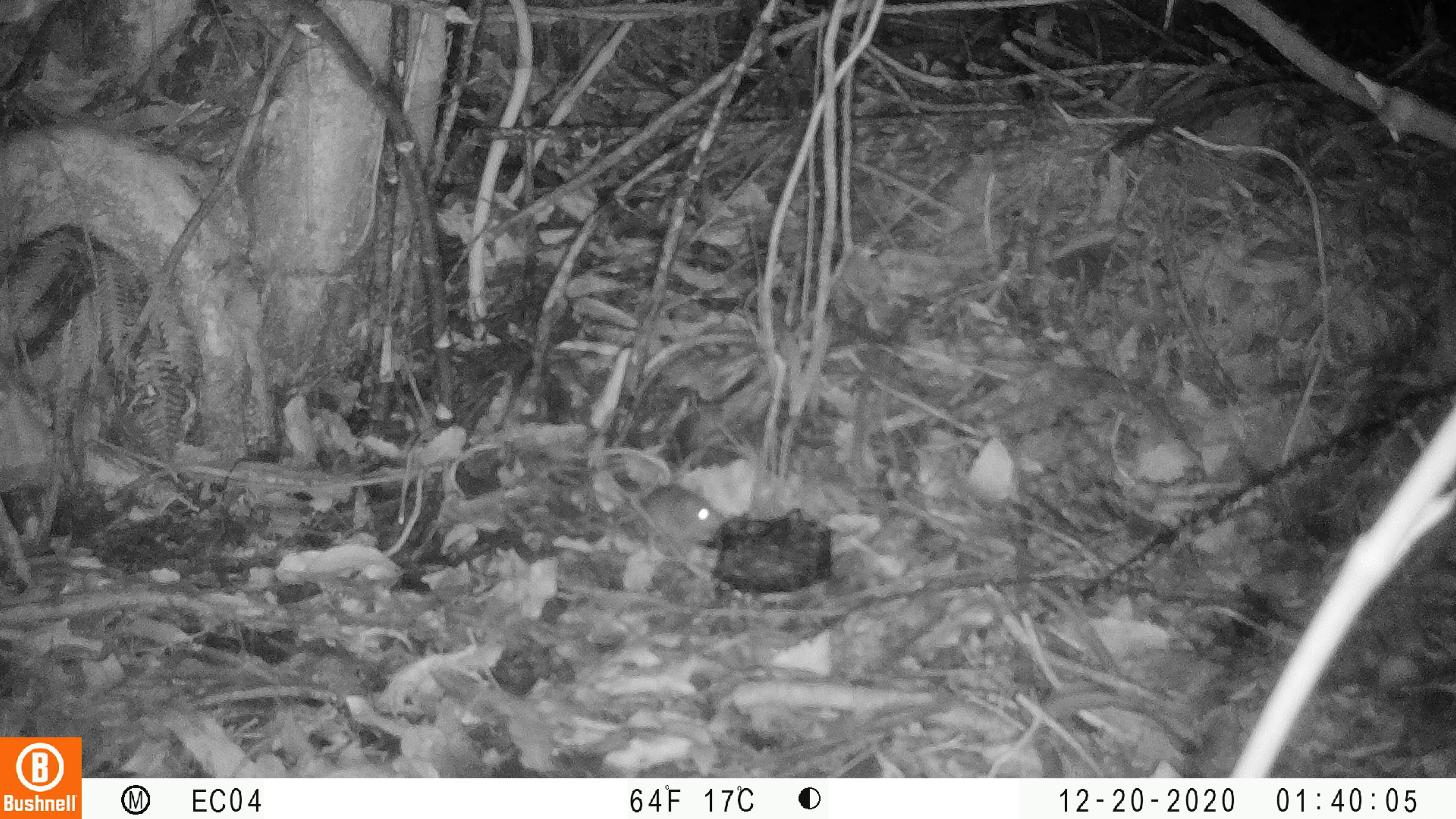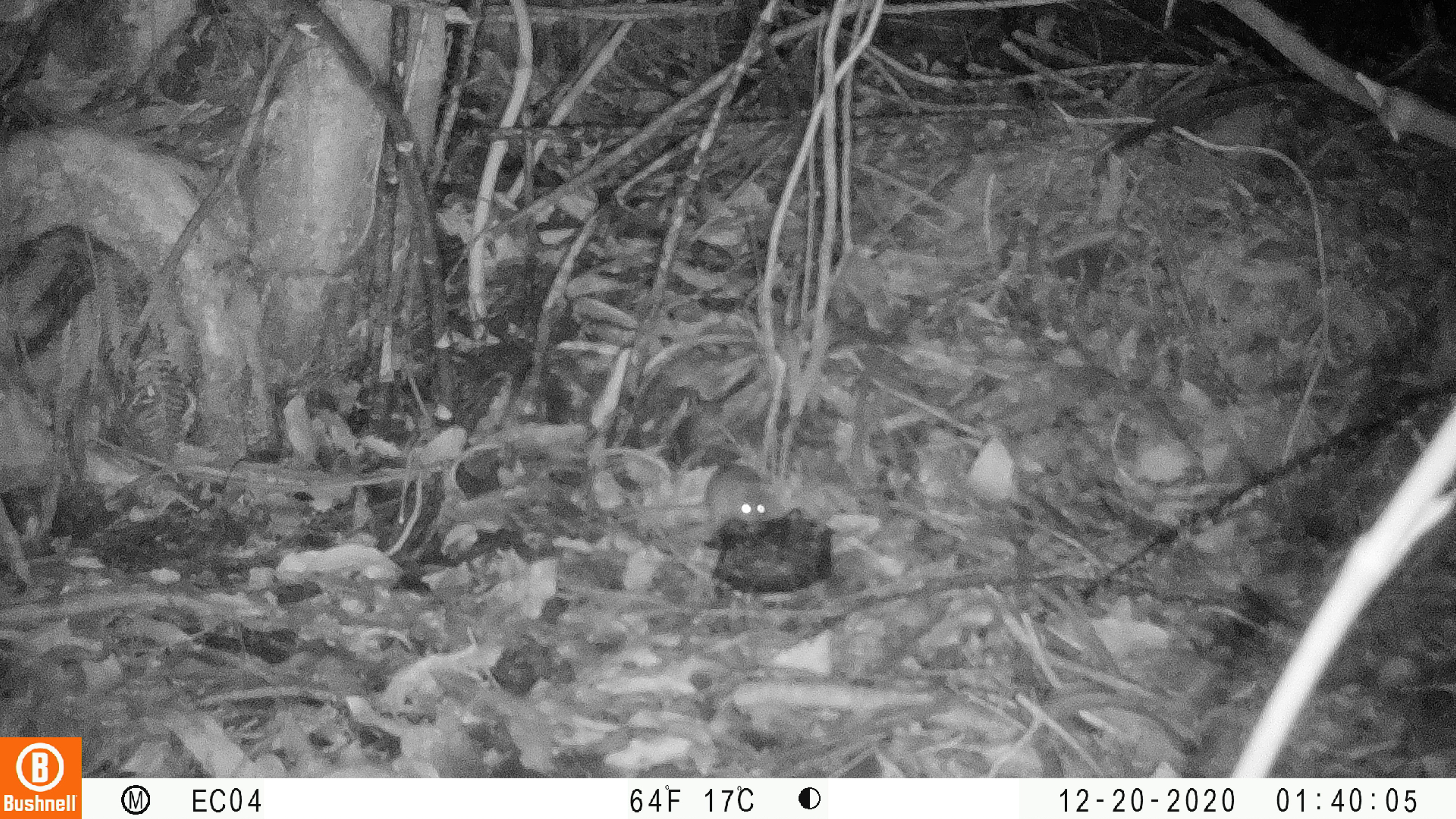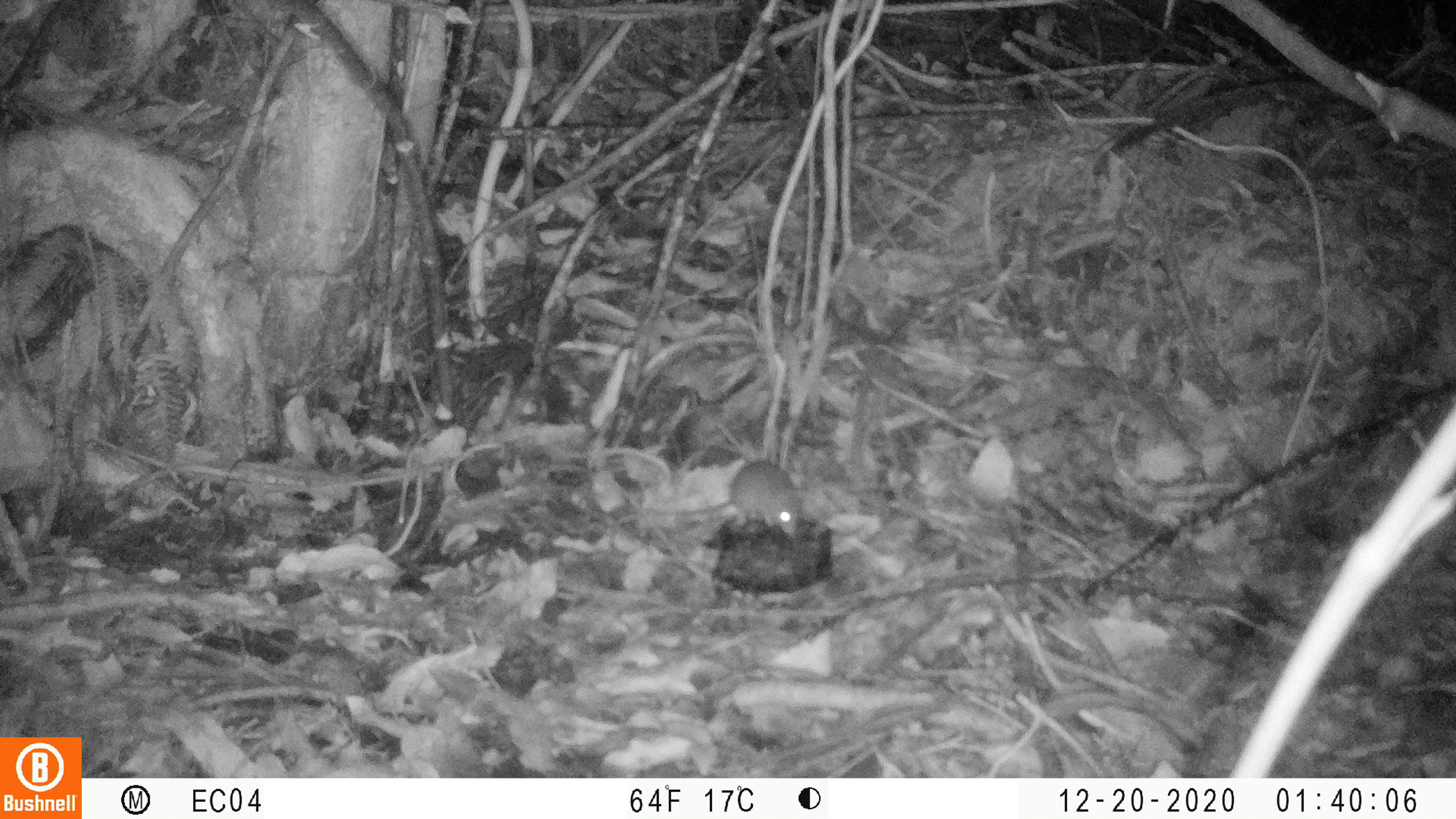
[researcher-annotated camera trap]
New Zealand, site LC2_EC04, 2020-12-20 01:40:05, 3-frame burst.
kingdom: Animalia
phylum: Chordata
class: Mammalia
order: Rodentia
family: Muridae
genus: Mus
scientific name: Mus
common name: mouse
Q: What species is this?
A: Mouse (Mus).